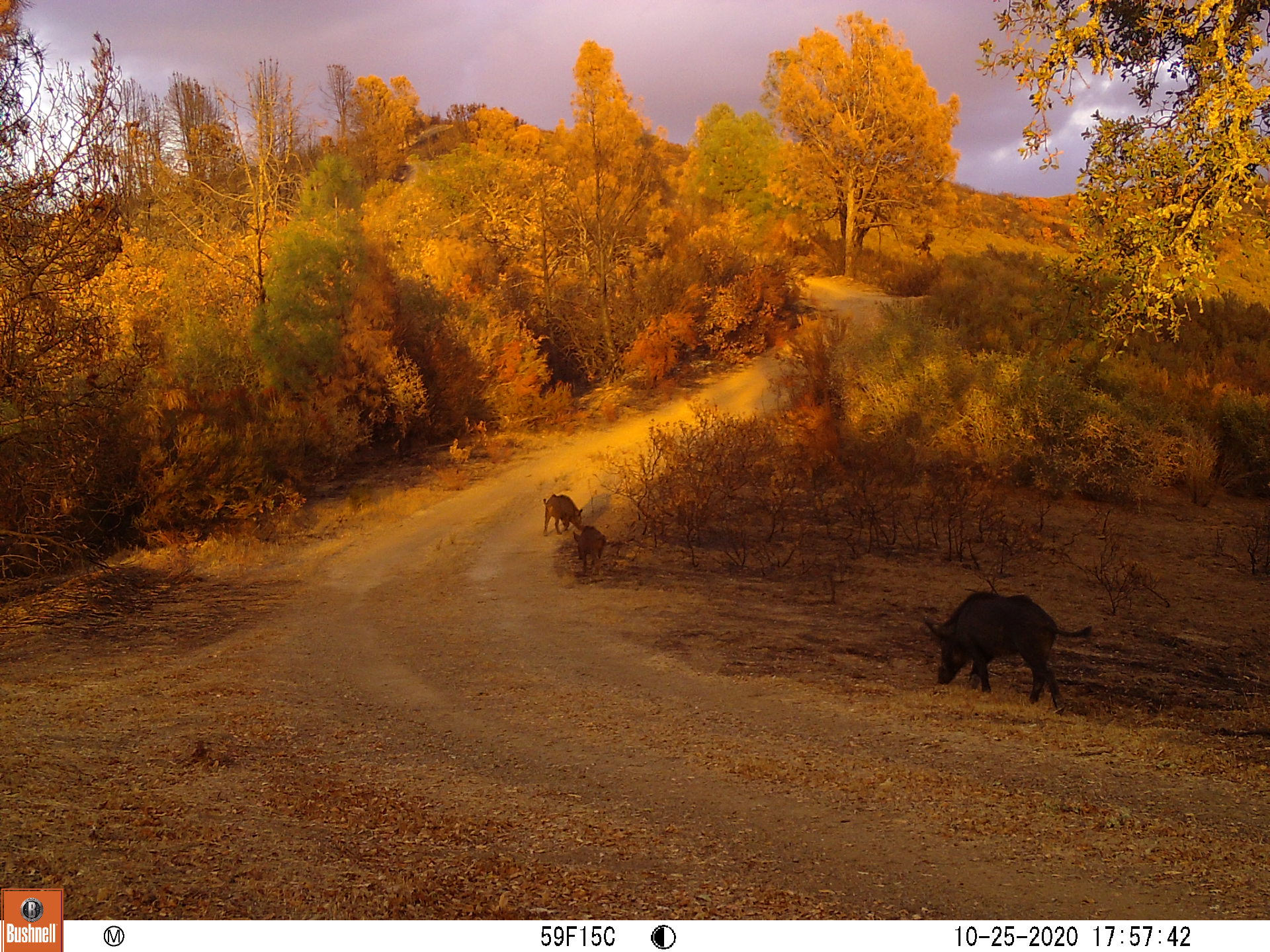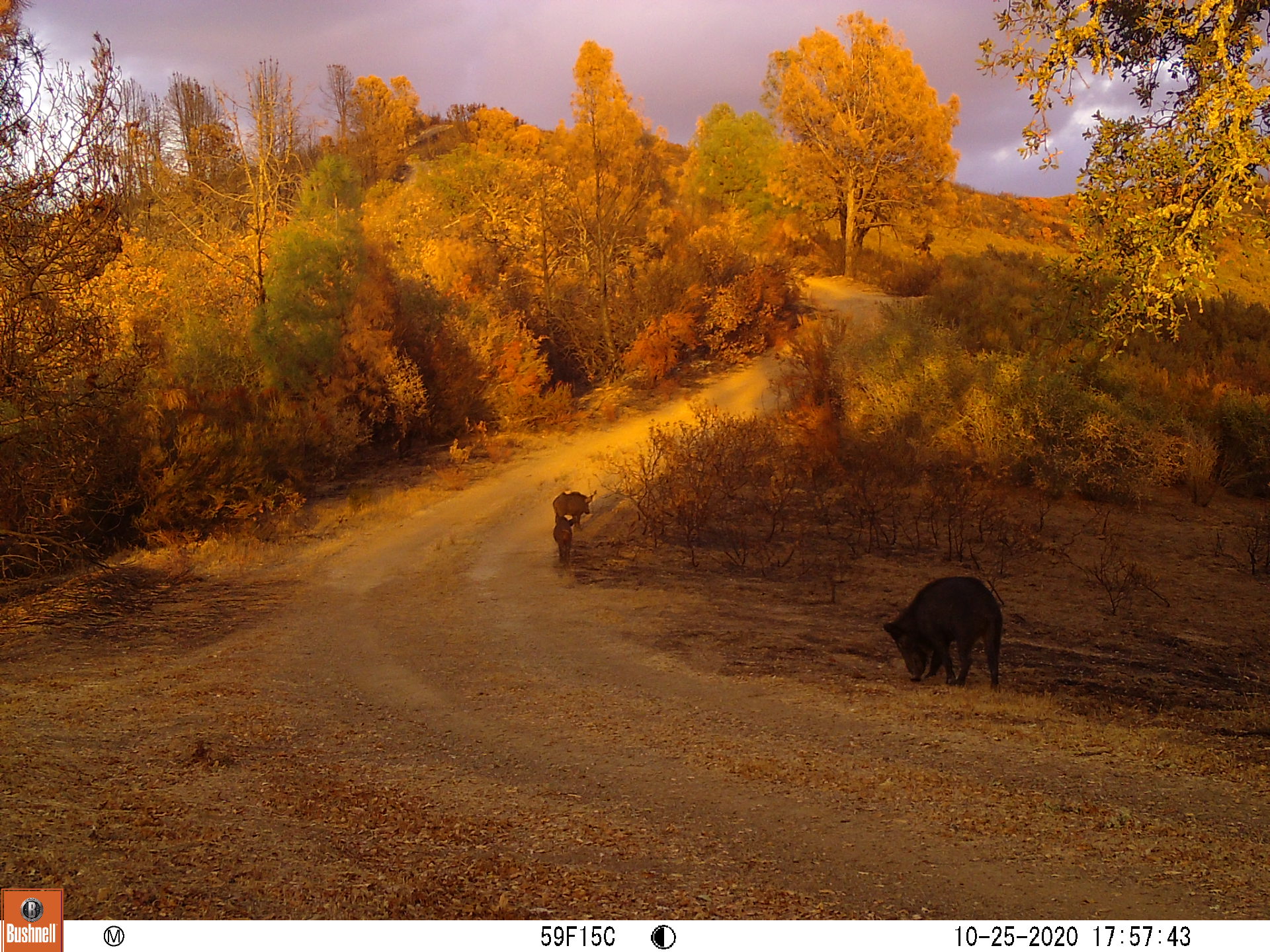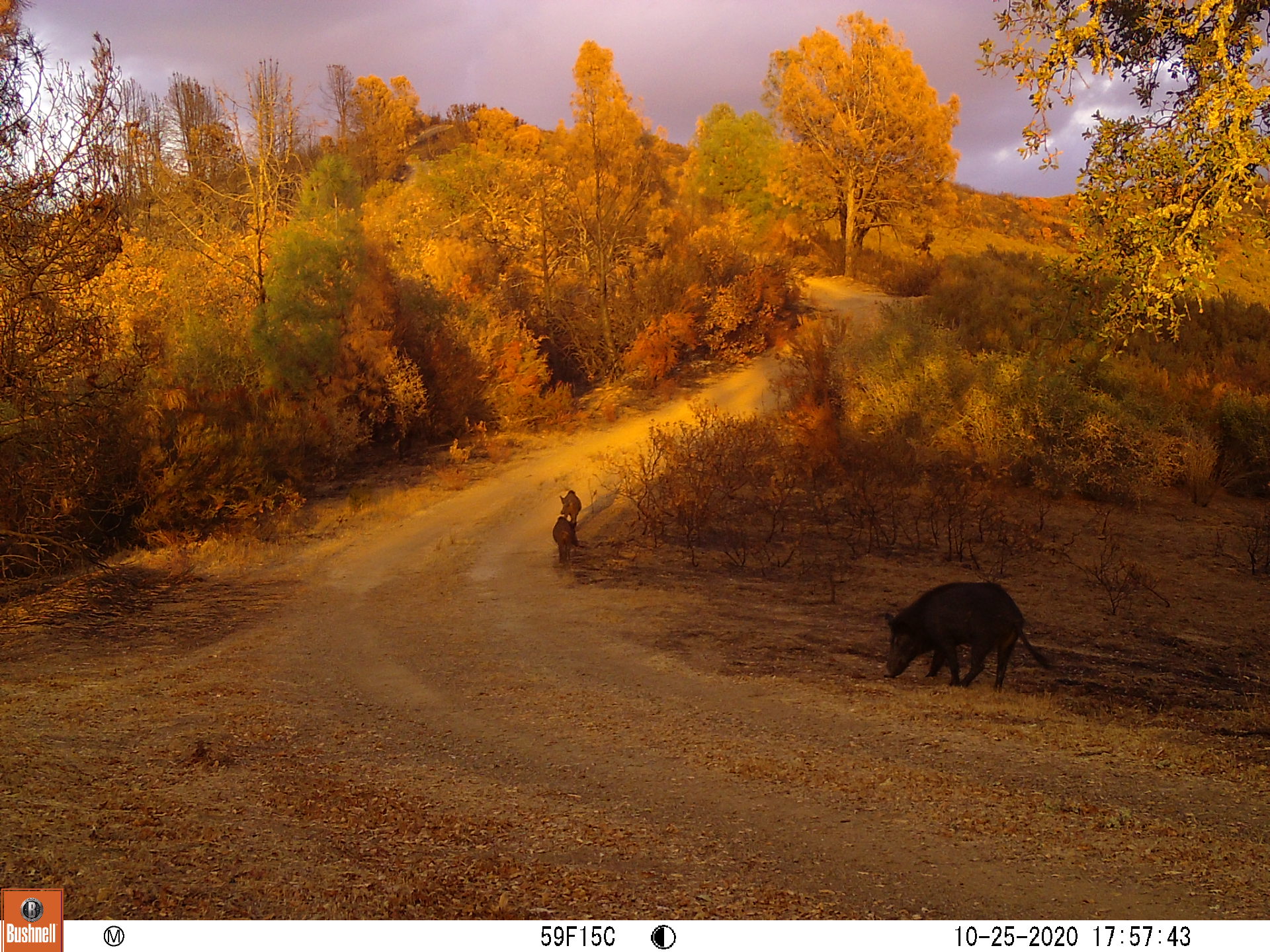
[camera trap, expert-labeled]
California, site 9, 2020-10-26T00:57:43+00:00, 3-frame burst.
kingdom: Animalia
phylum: Chordata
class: Mammalia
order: Artiodactyla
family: Suidae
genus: Sus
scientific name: Sus scrofa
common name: wild boar